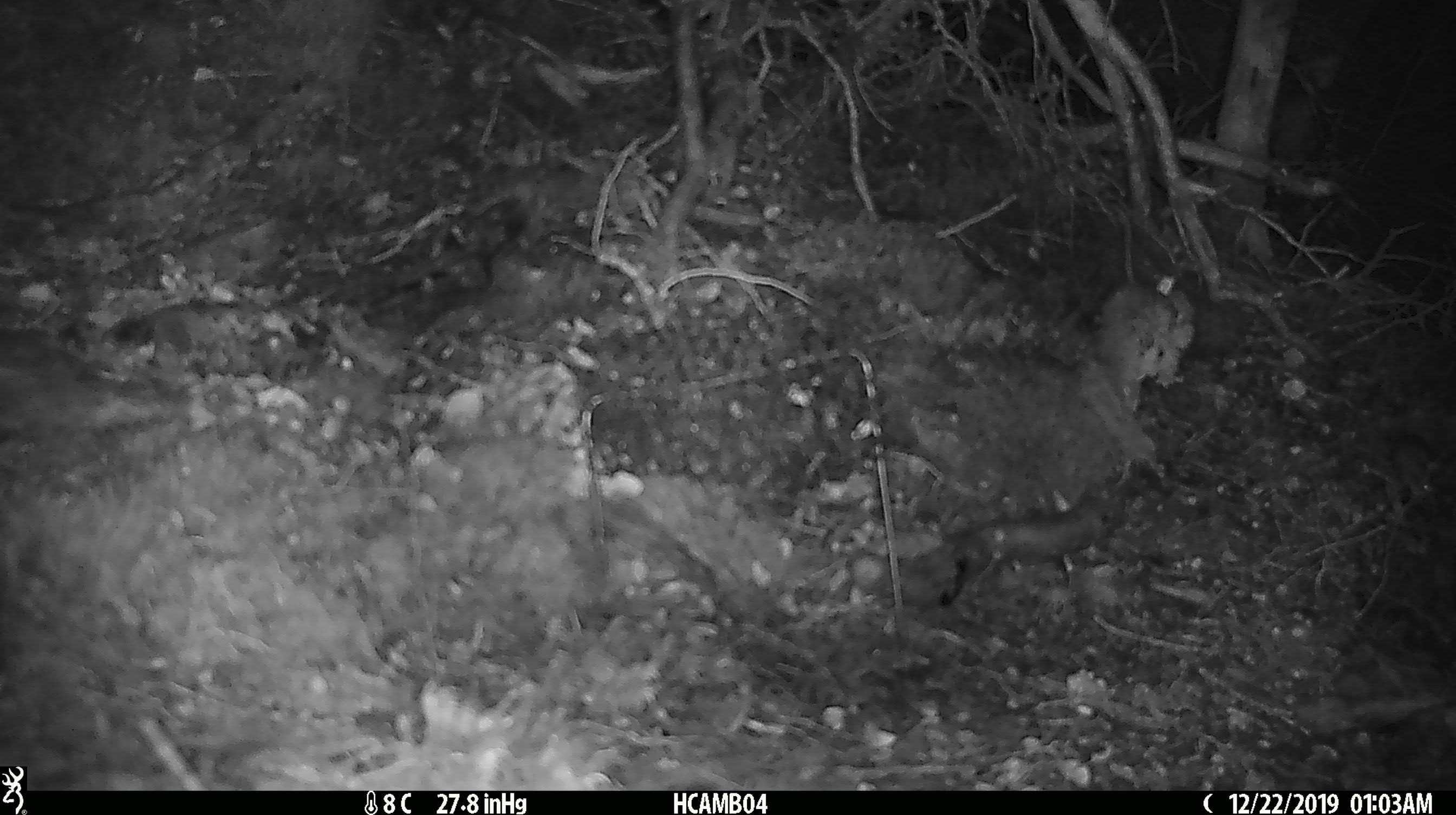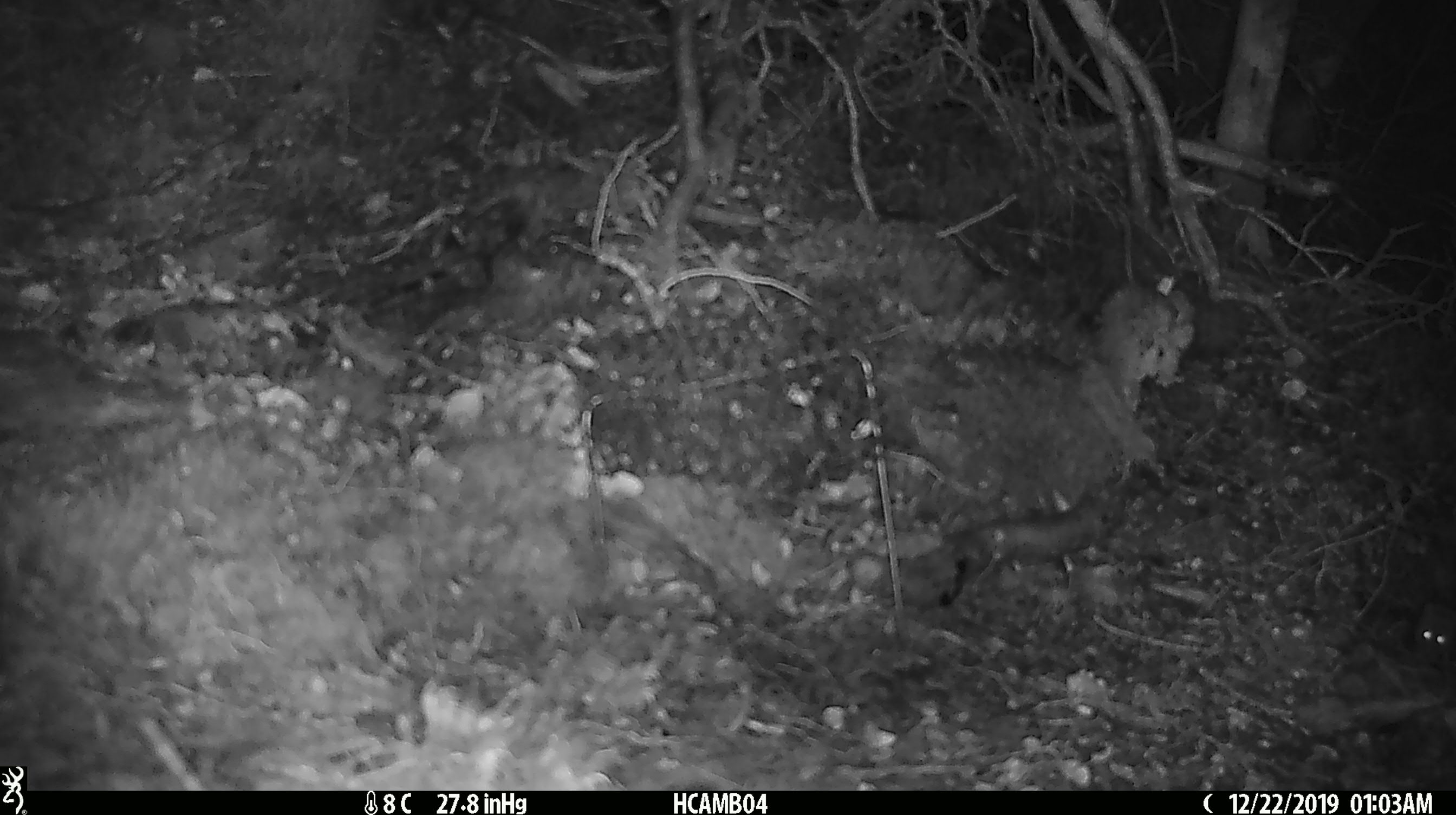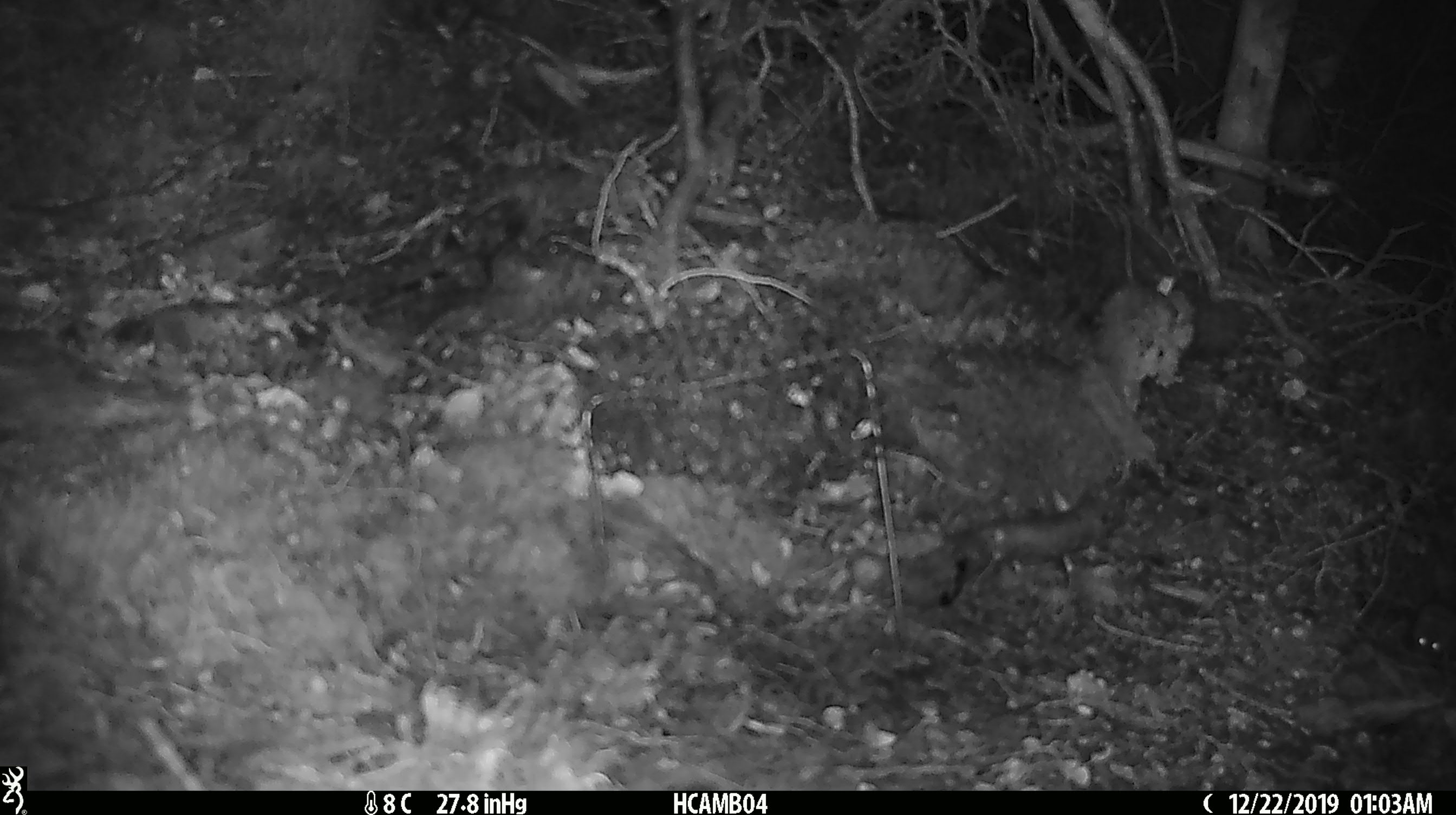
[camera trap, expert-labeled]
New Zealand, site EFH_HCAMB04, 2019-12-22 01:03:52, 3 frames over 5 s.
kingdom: Animalia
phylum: Chordata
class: Mammalia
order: Rodentia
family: Muridae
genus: Mus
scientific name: Mus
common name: mouse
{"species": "mouse (Mus)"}